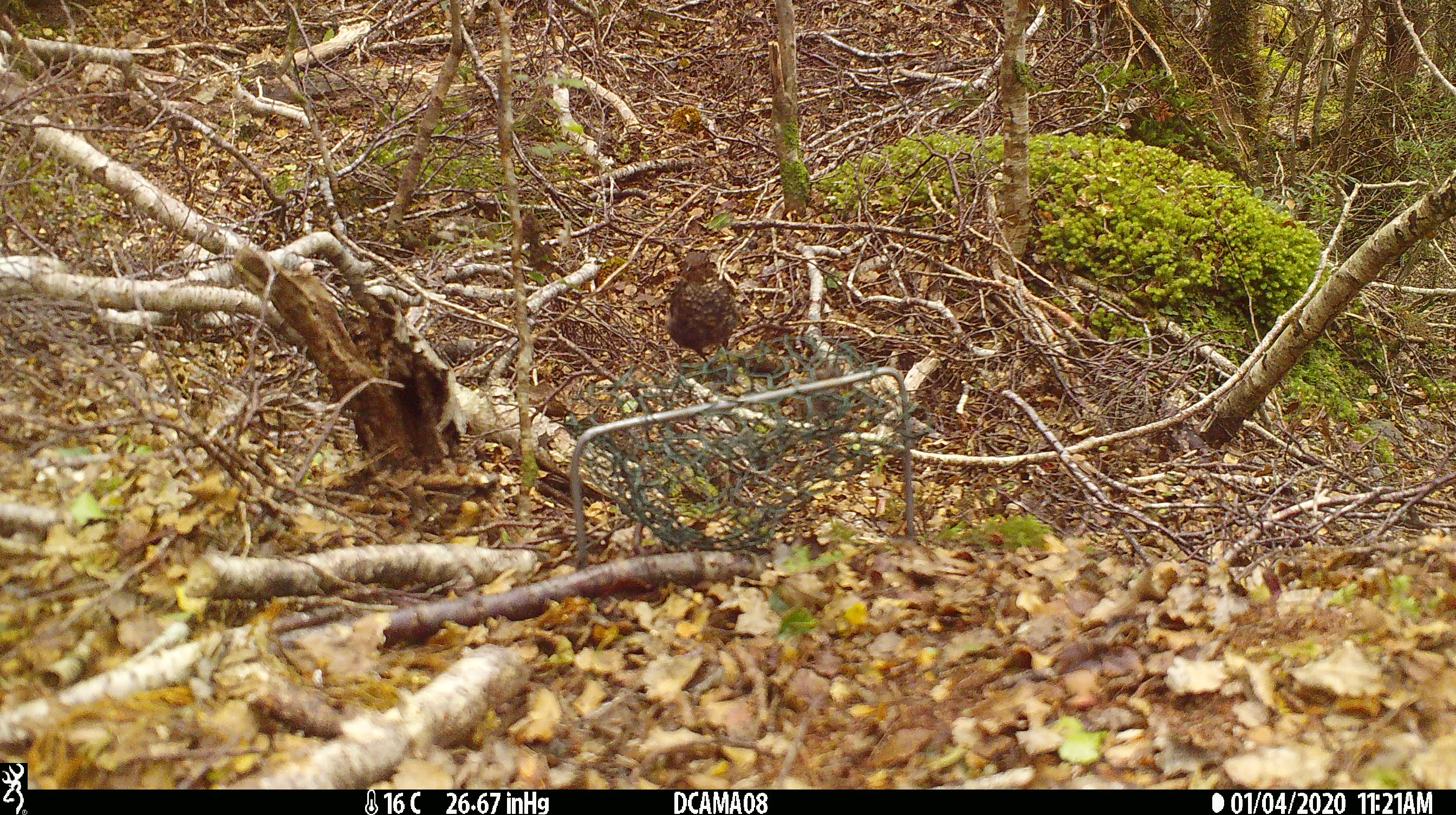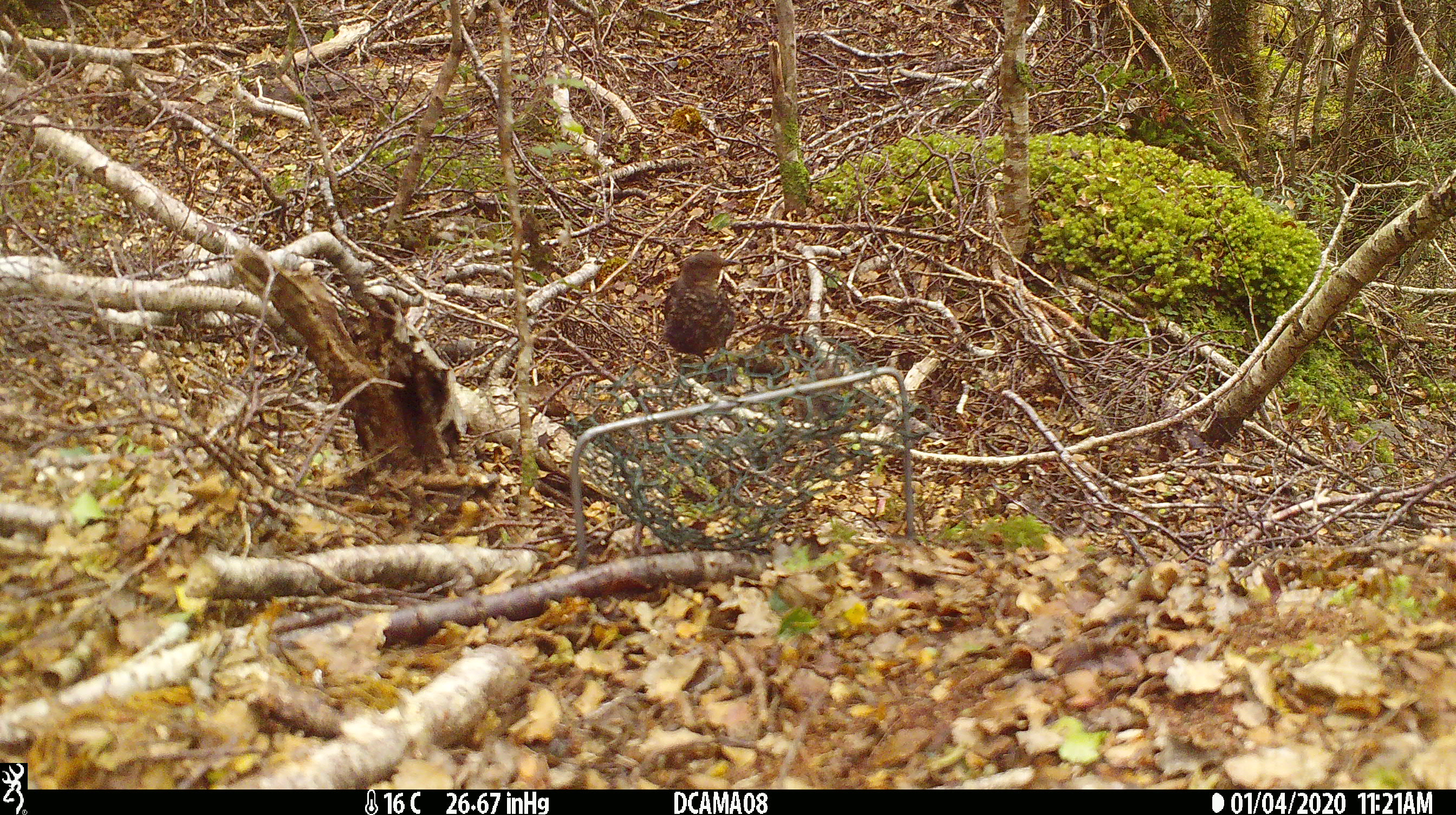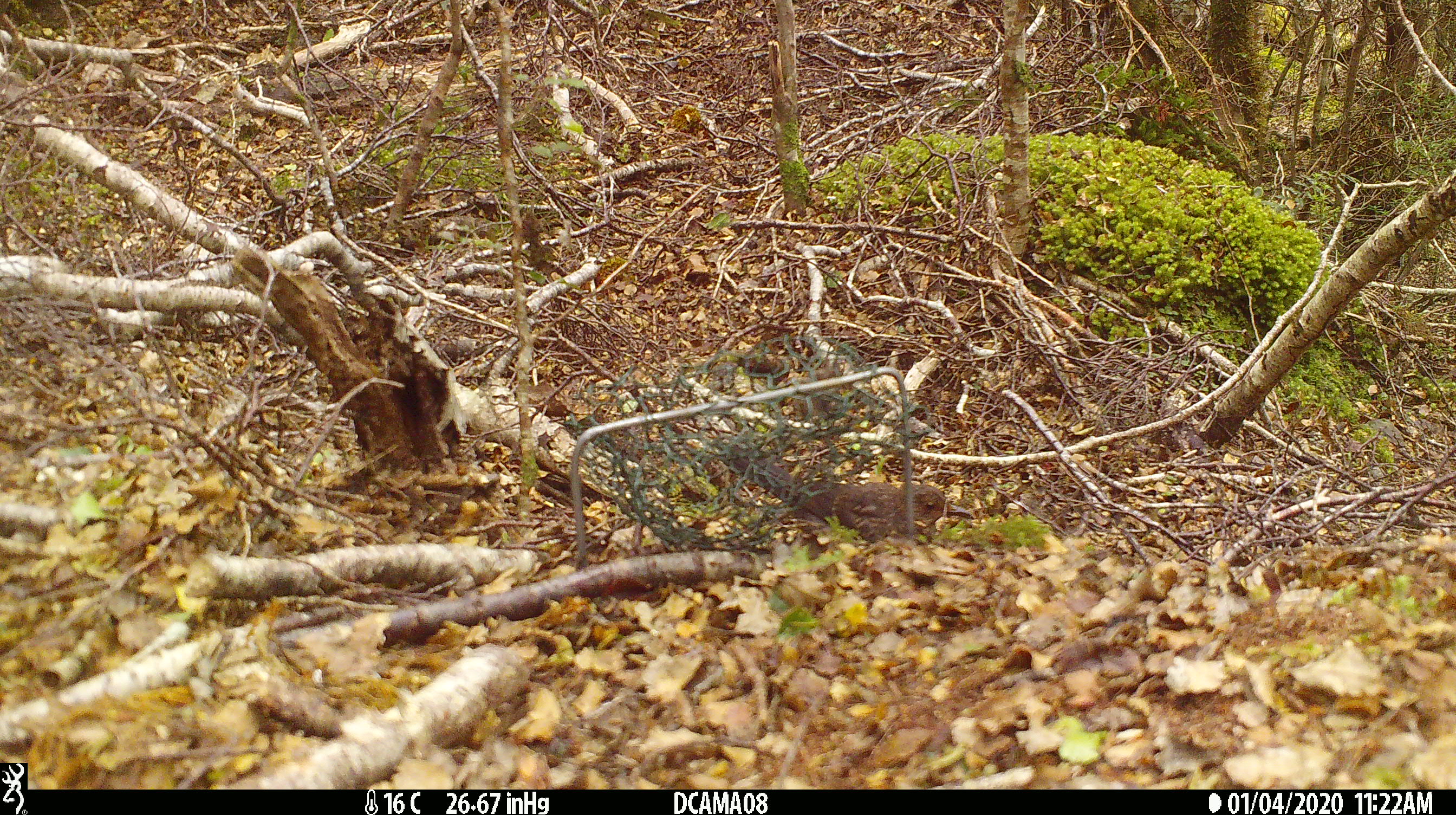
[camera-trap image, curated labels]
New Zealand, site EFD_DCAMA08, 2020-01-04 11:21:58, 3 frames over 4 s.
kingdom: Animalia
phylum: Chordata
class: Aves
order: Passeriformes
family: Turdidae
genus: Turdus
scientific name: Turdus merula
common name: eurasian blackbird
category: blackbird